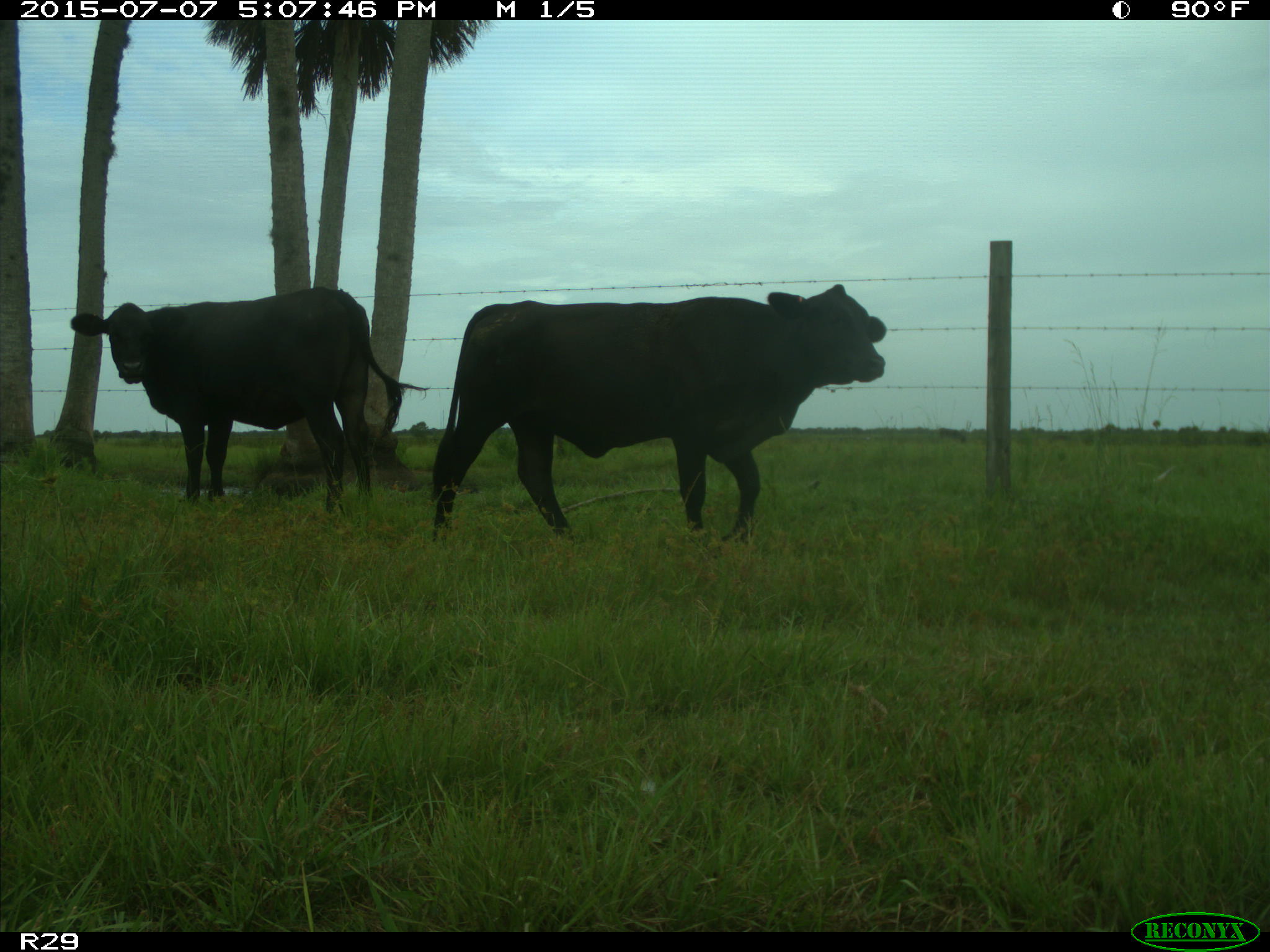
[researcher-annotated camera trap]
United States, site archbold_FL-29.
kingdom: Animalia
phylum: Chordata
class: Mammalia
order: Artiodactyla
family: Bovidae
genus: Bos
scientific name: Bos taurus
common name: domestic cow